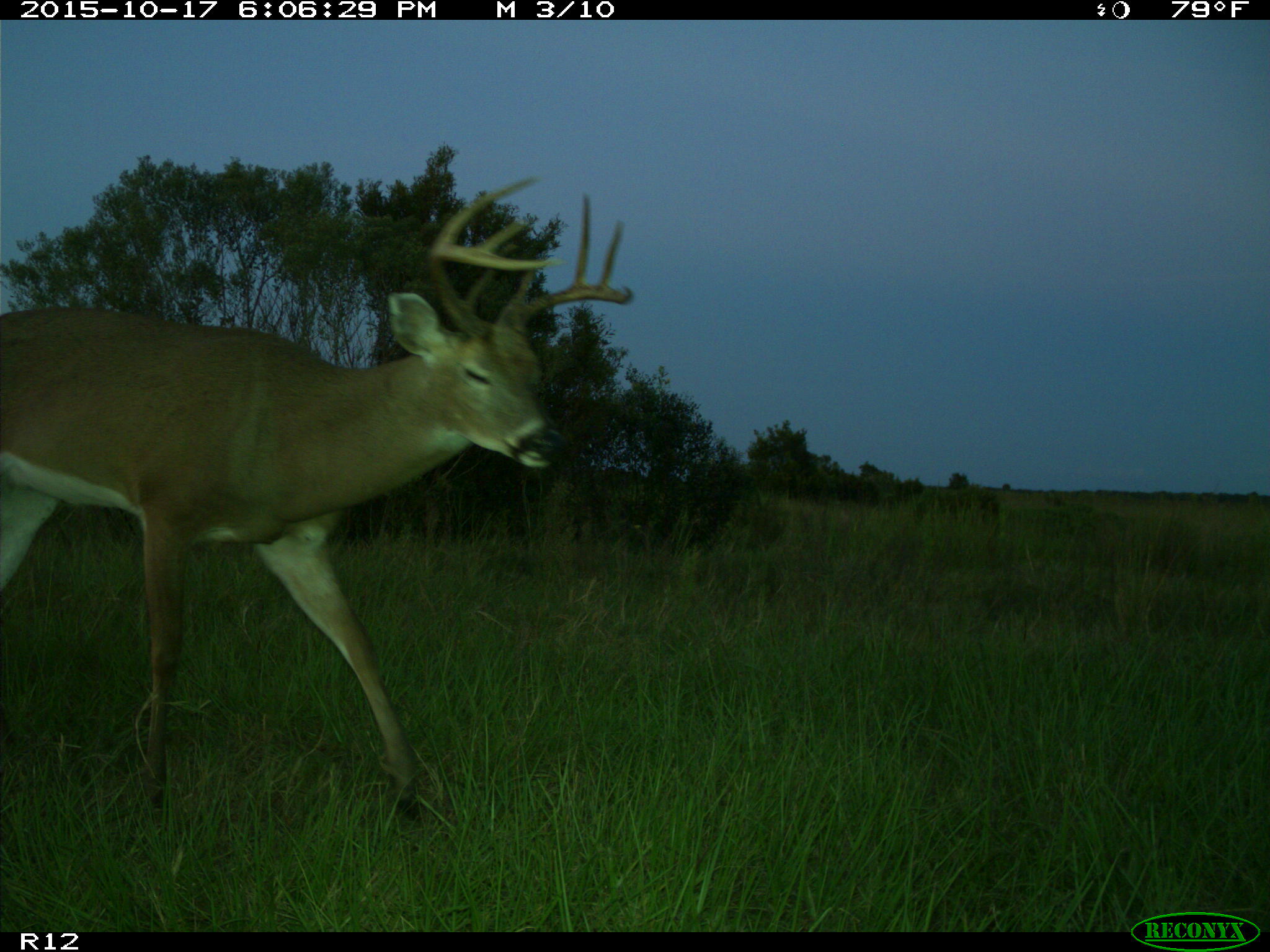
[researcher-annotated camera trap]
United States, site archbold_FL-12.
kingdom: Animalia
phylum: Chordata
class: Mammalia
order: Artiodactyla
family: Cervidae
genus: Odocoileus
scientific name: Odocoileus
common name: deer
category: unidentified deer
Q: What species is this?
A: Unidentified deer (deer) (Odocoileus).